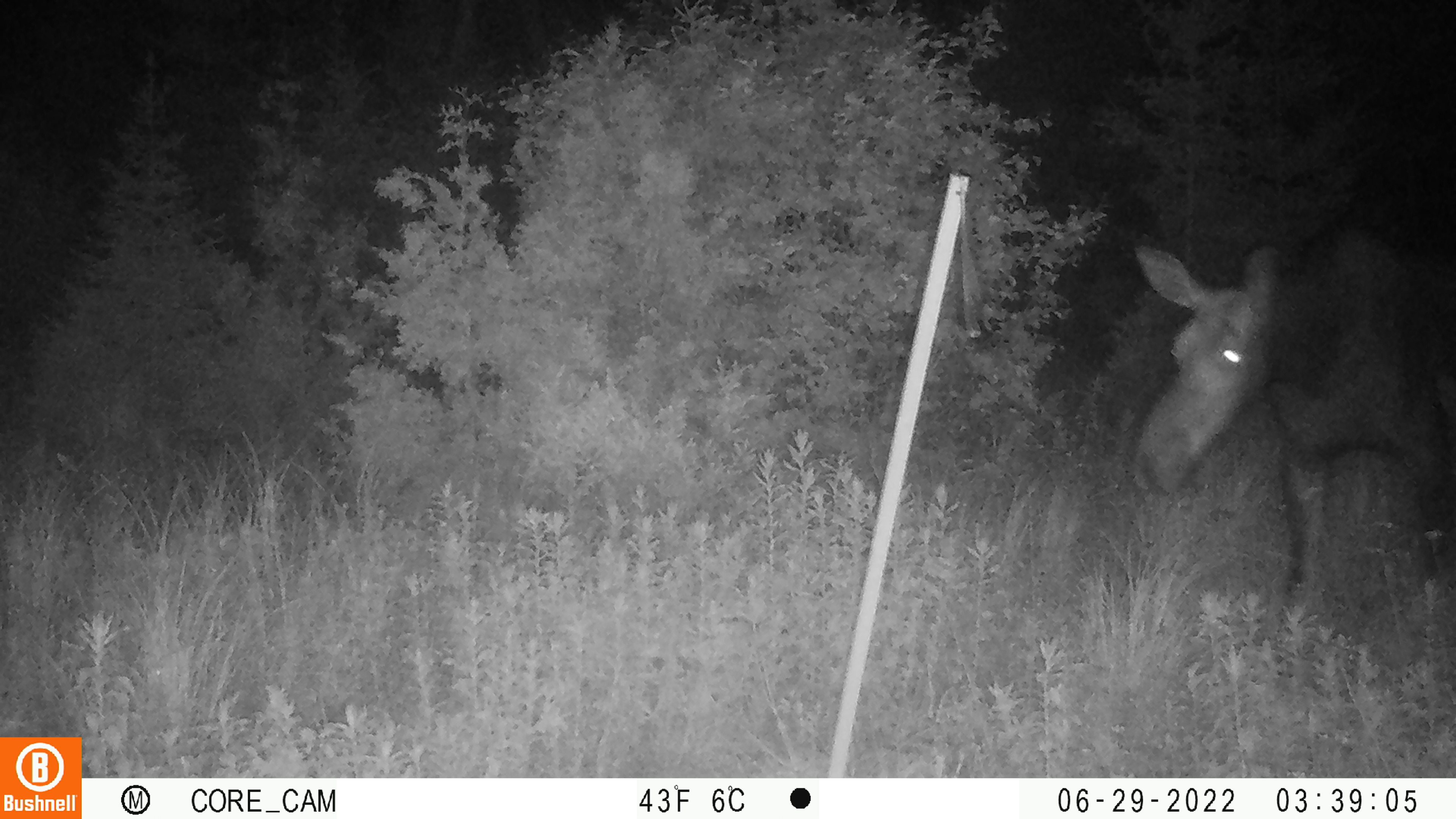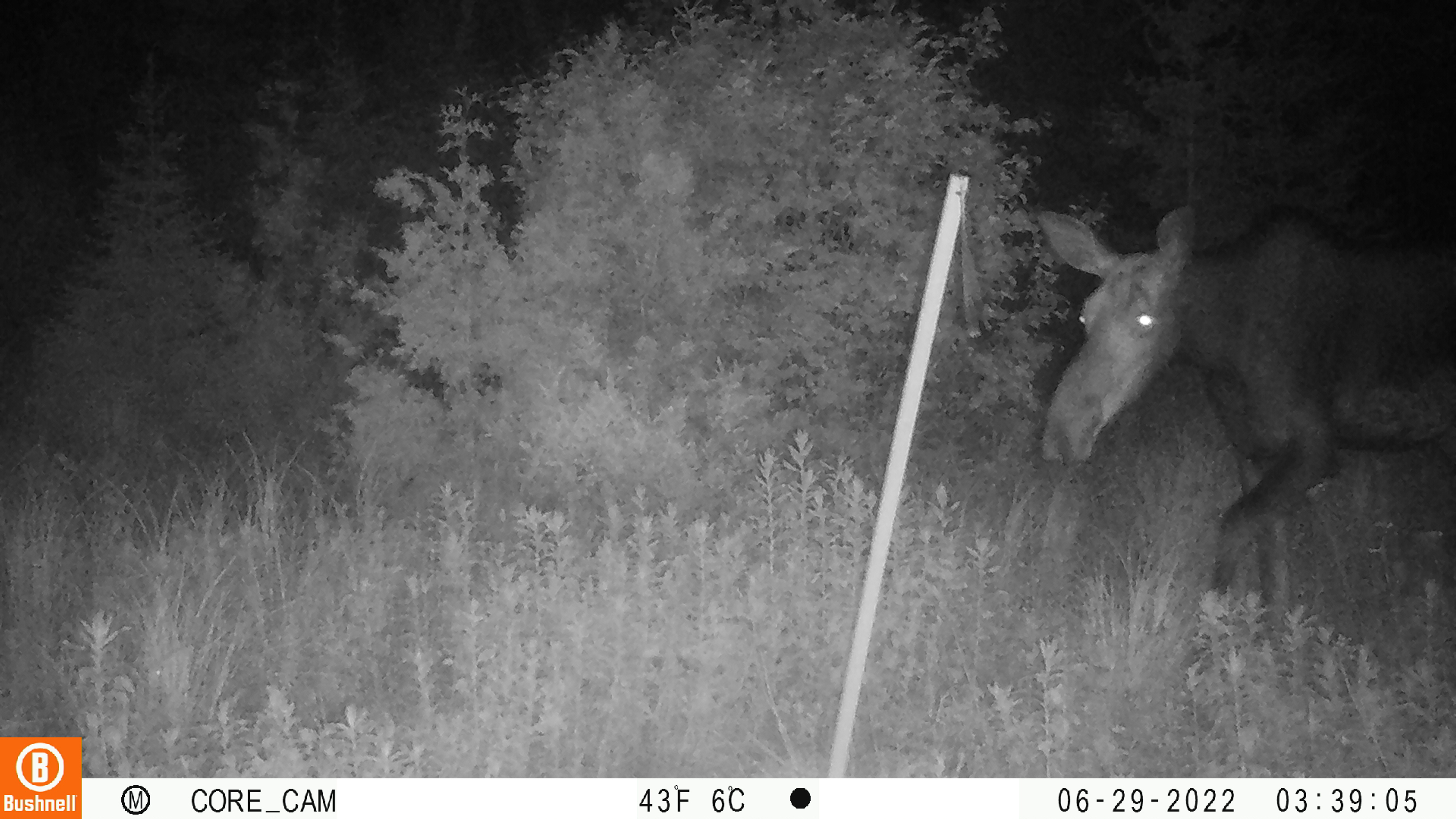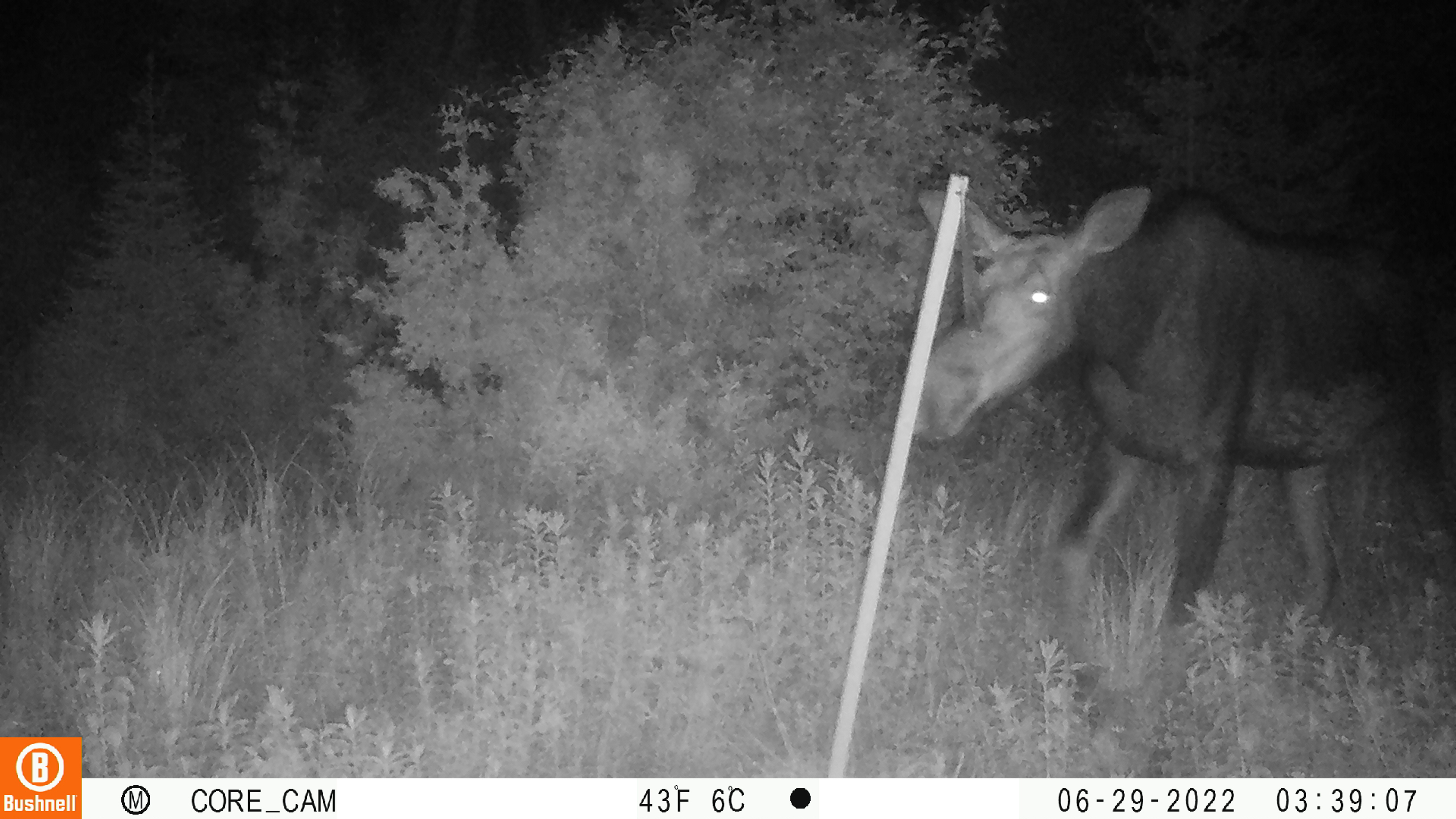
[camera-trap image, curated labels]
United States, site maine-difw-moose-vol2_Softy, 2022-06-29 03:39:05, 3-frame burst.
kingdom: Animalia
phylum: Chordata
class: Mammalia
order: Artiodactyla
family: Cervidae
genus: Alces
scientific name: Alces alces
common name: moose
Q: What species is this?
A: Moose (Alces alces).